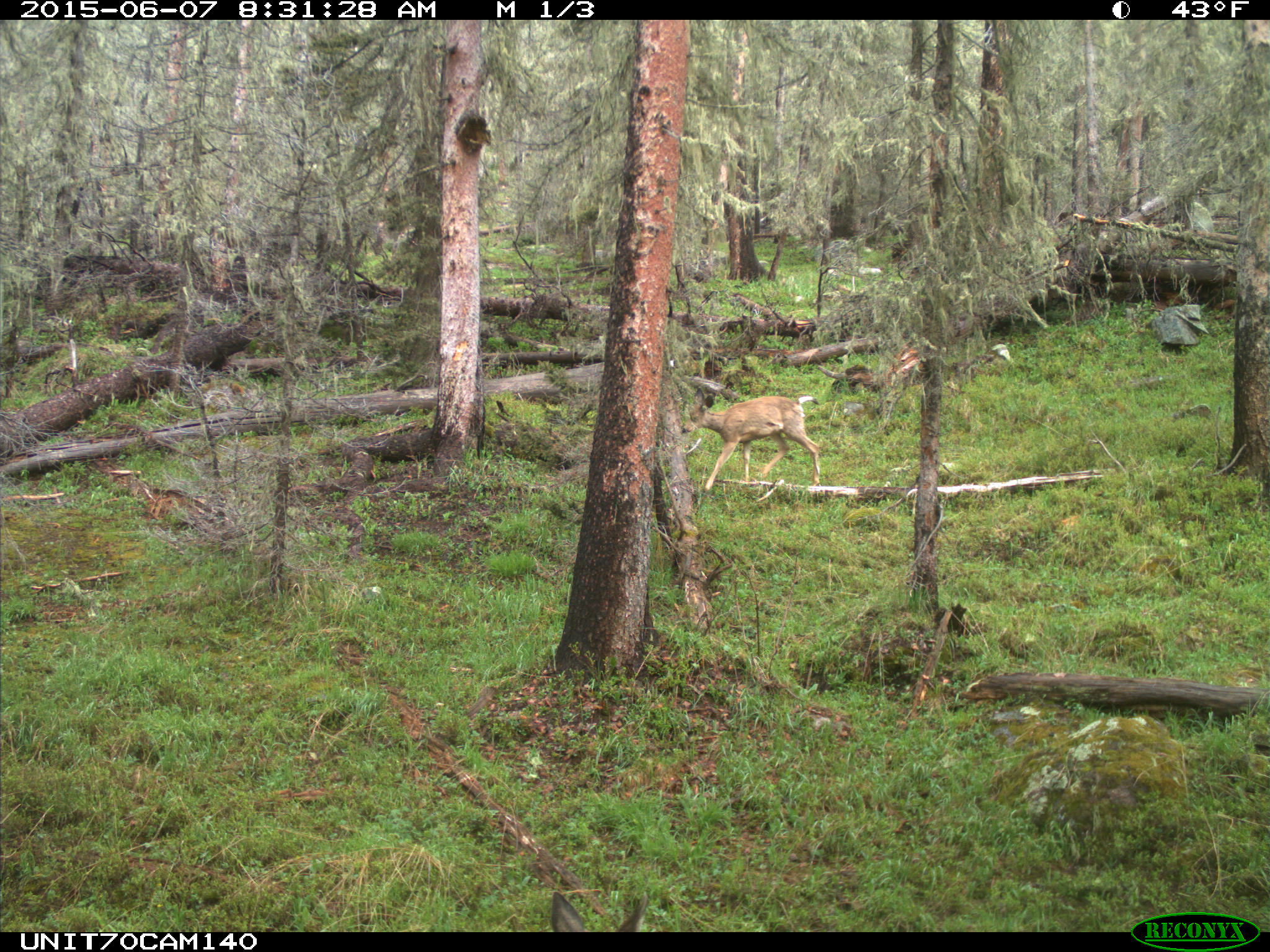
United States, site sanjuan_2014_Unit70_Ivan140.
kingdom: Animalia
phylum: Chordata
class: Mammalia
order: Artiodactyla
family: Cervidae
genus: Odocoileus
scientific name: Odocoileus hemionus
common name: mule deer